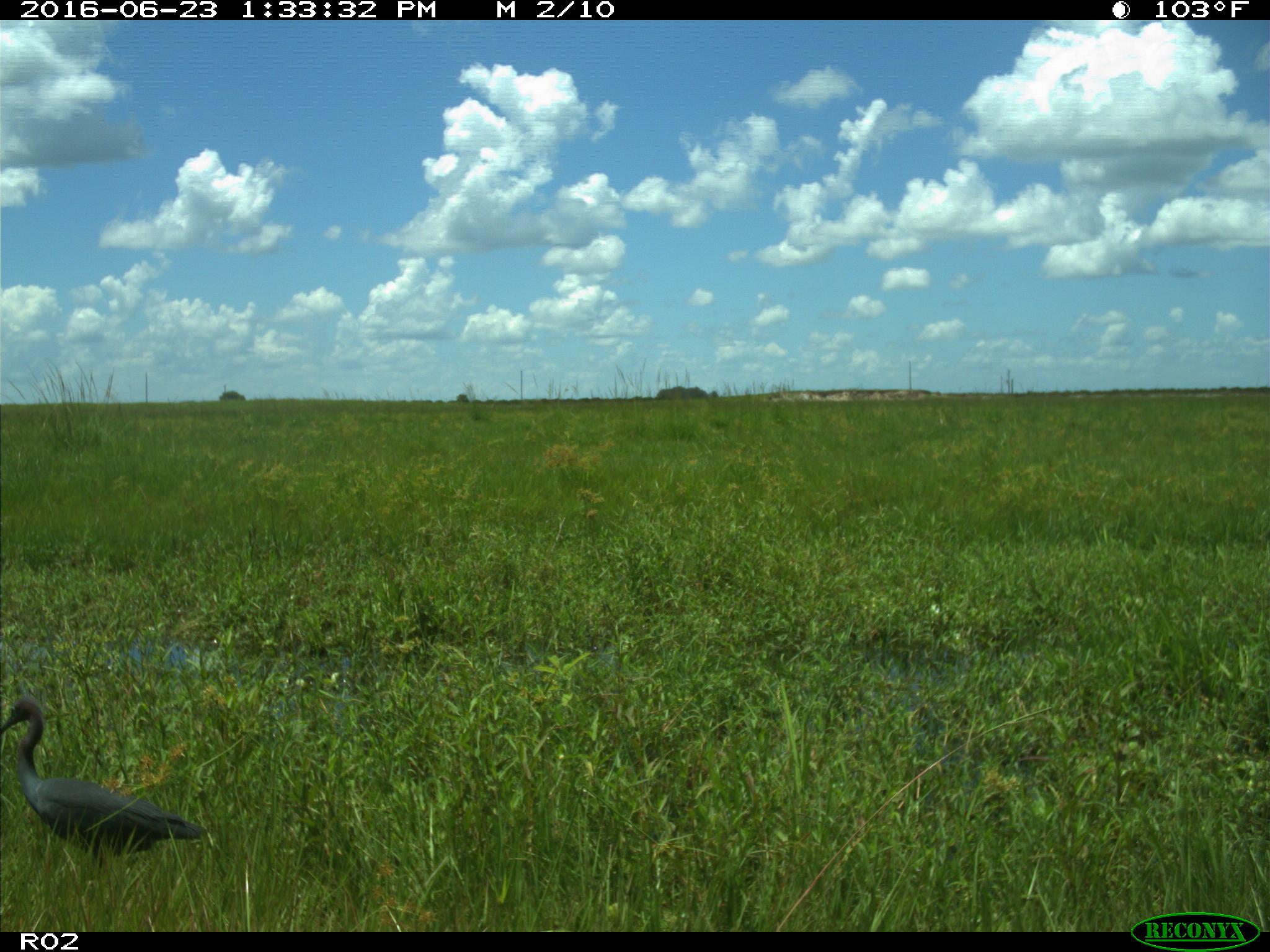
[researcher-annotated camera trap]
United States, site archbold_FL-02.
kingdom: Animalia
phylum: Chordata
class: Aves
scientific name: Aves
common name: birds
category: unidentified bird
Unidentified bird (birds) (Aves).